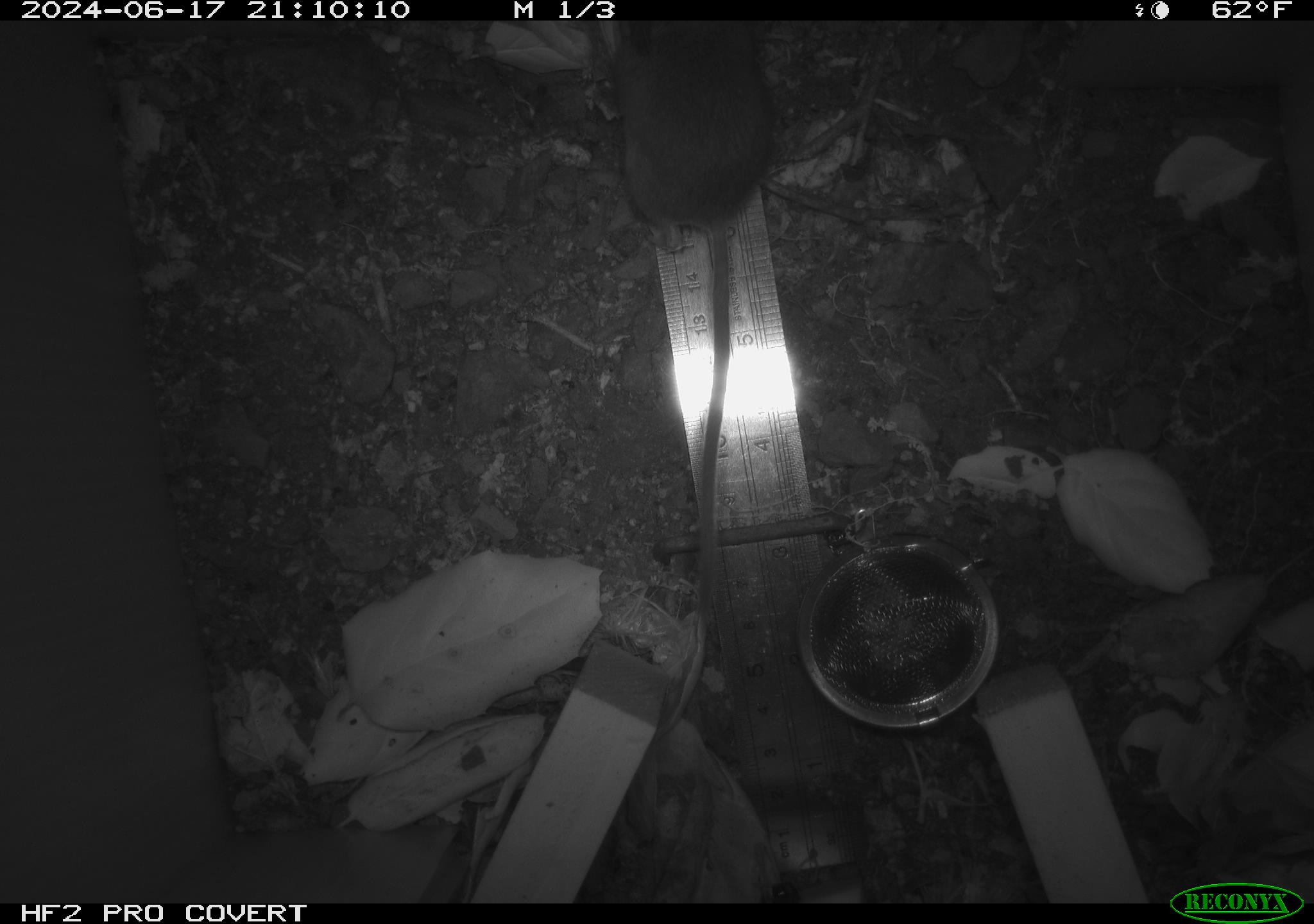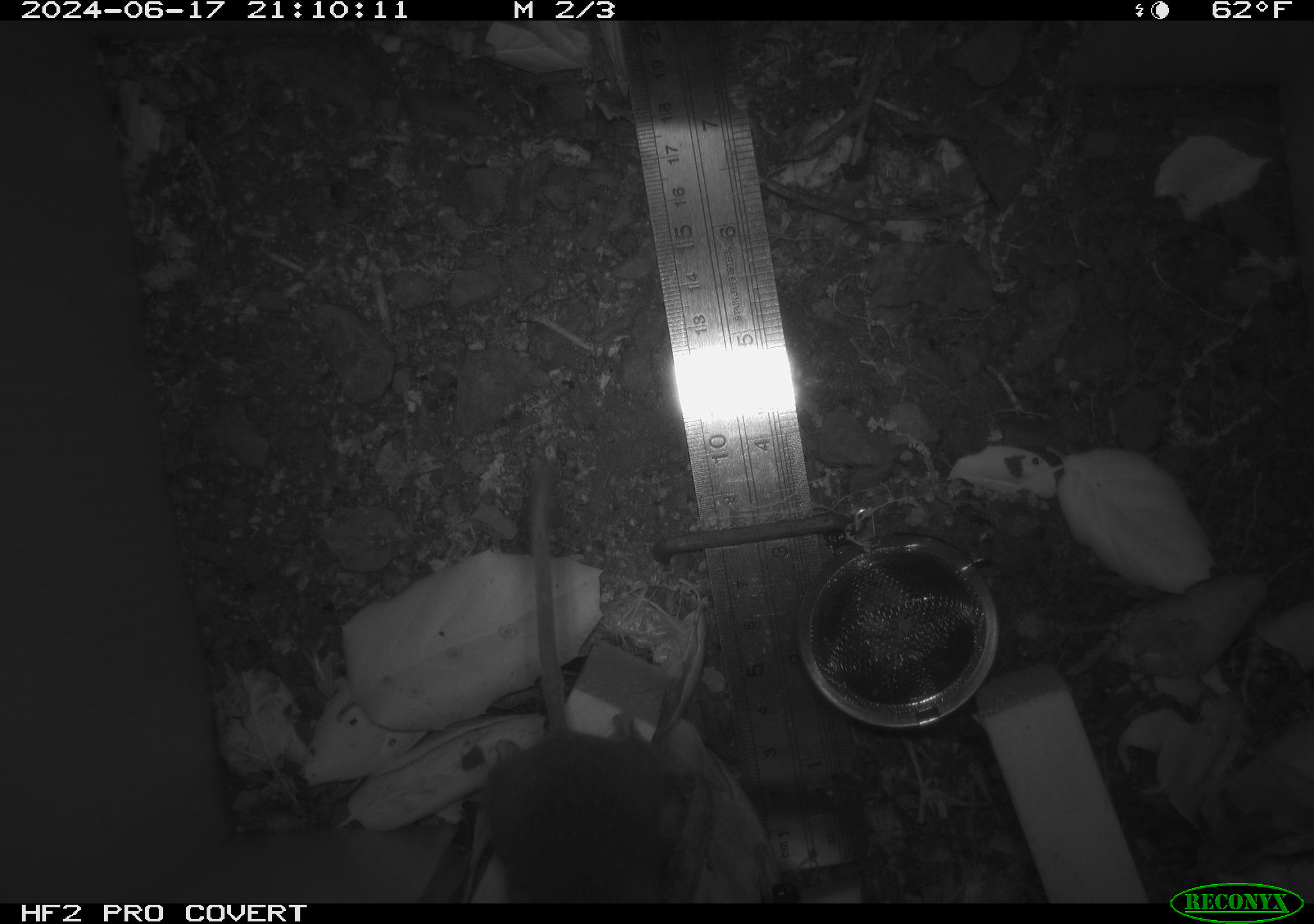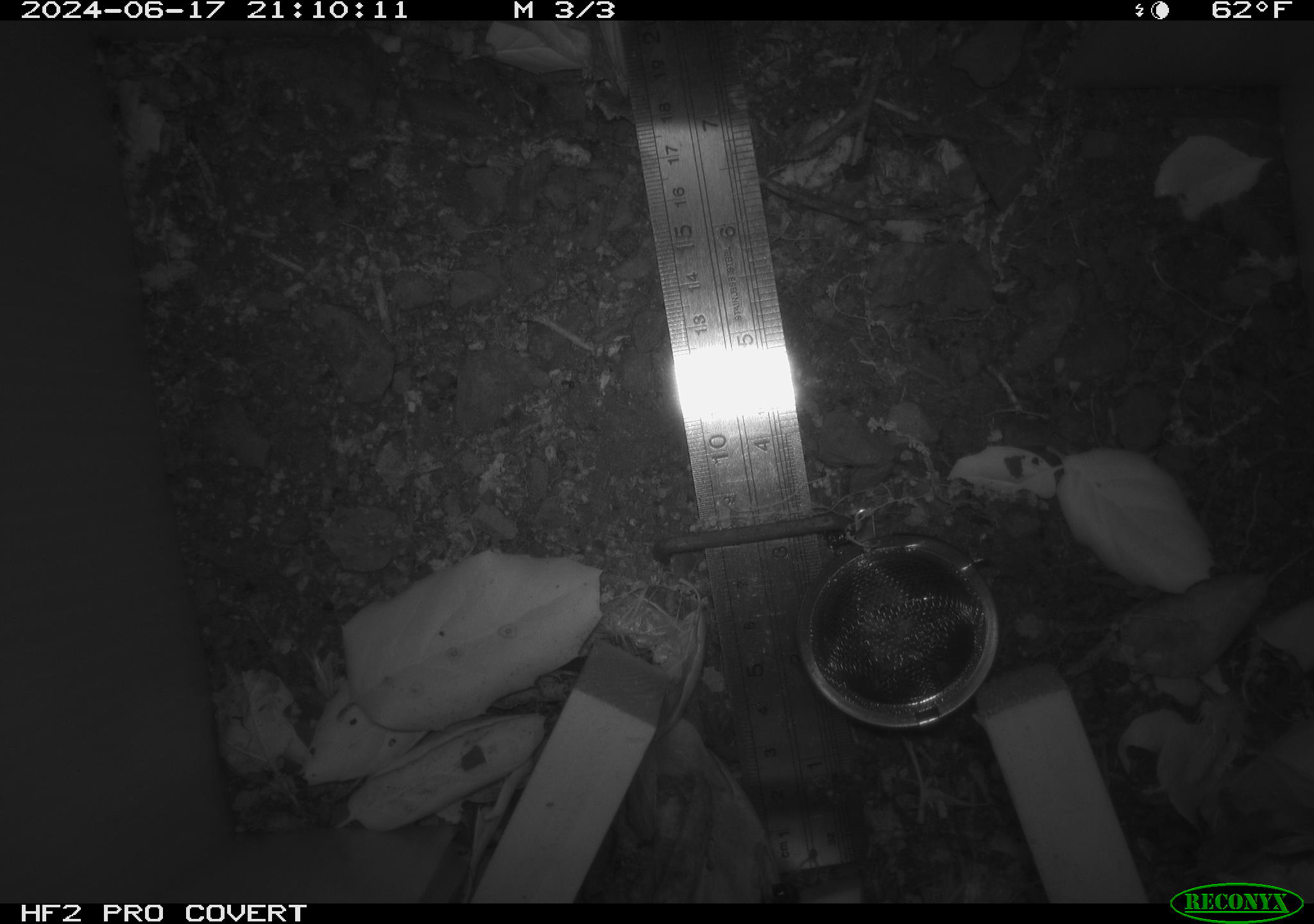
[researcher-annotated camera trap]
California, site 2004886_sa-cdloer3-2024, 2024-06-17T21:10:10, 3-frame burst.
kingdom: Animalia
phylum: Chordata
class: Mammalia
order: Rodentia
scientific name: Rodentia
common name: rodent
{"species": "rodent (Rodentia)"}